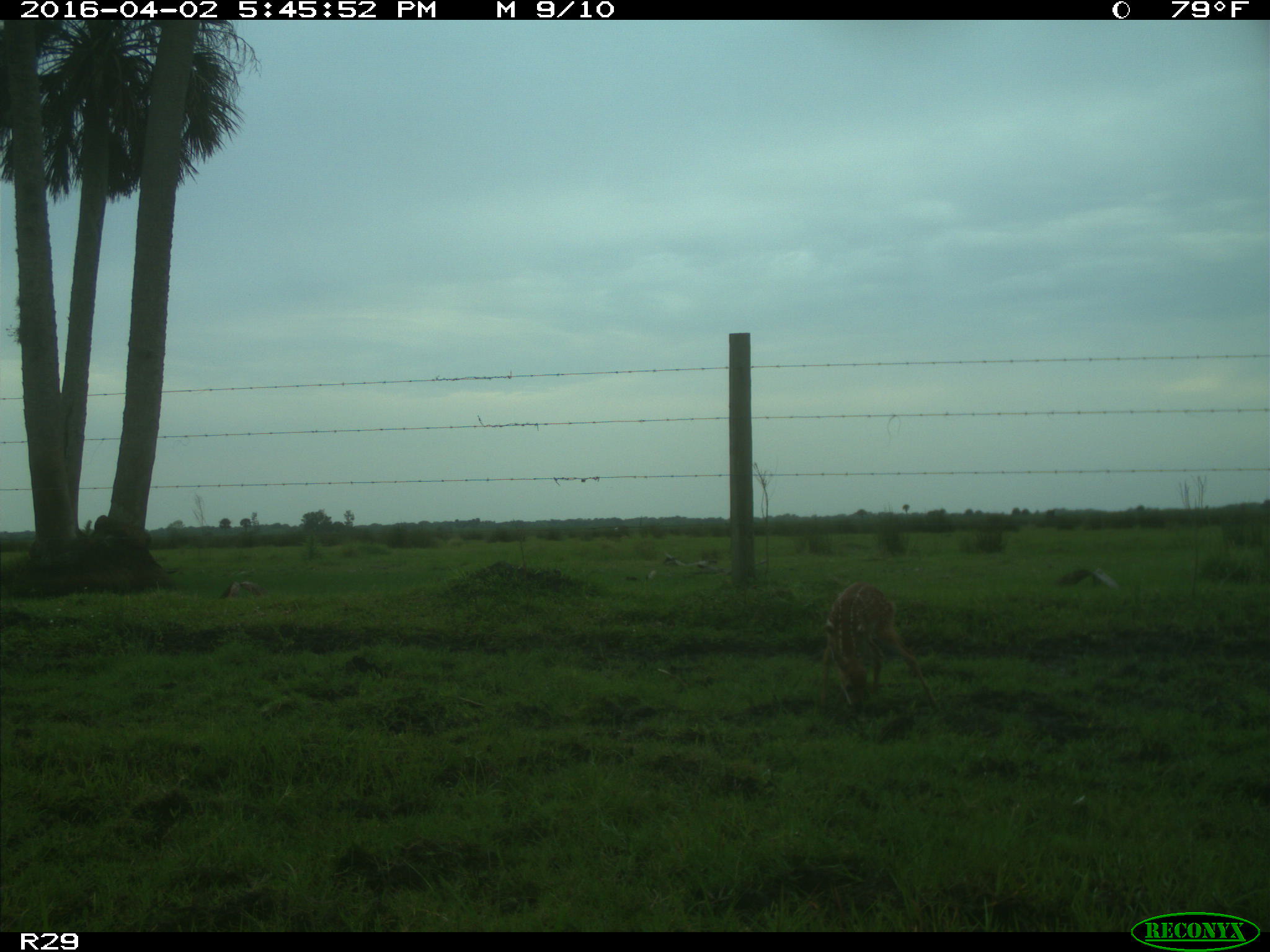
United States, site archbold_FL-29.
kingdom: Animalia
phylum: Chordata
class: Mammalia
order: Artiodactyla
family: Cervidae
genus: Odocoileus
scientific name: Odocoileus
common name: deer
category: unidentified deer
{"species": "unidentified deer (deer) (Odocoileus)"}